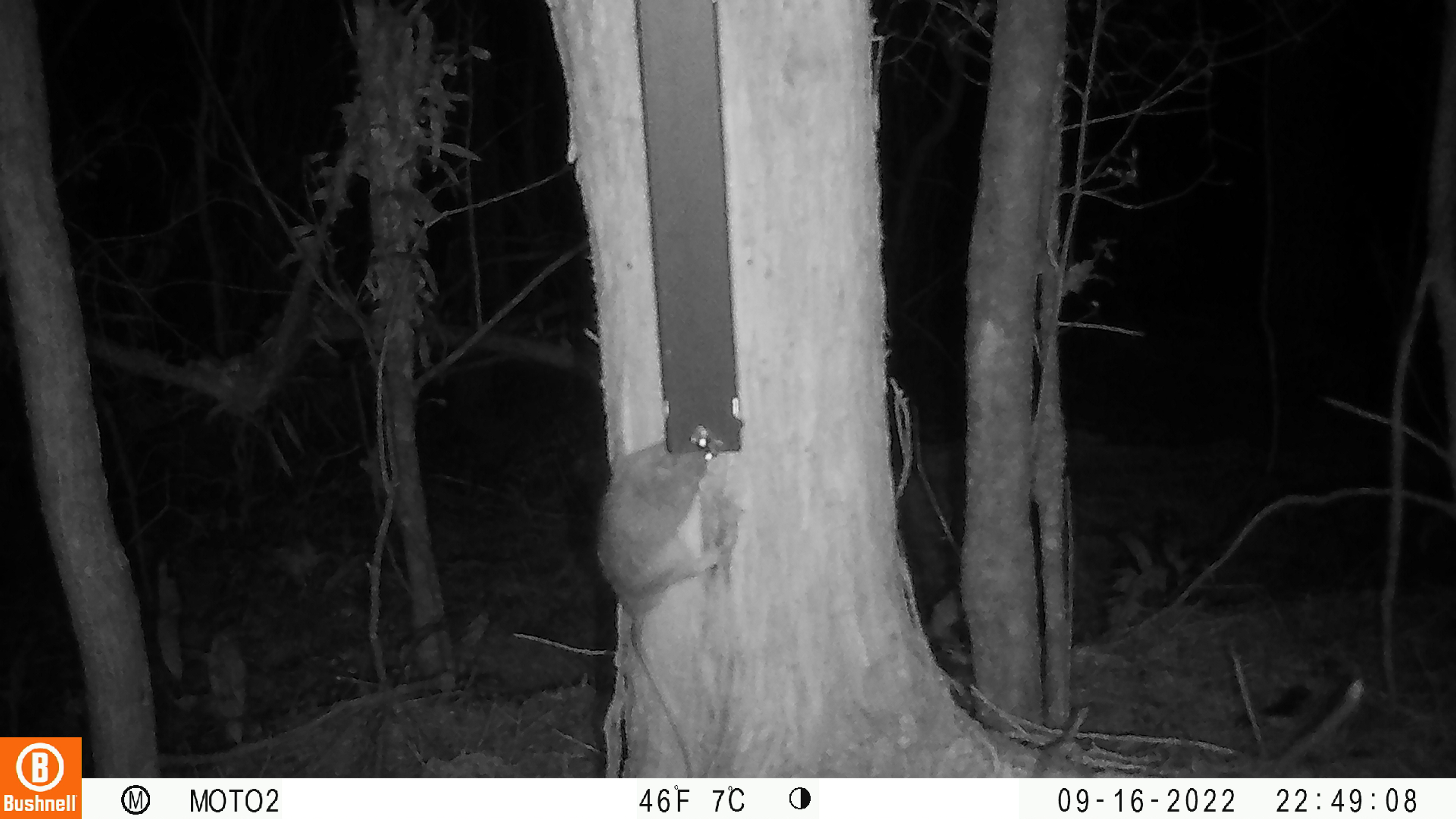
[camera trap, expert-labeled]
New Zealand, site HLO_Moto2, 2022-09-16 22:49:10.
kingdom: Animalia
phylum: Chordata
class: Mammalia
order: Rodentia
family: Muridae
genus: Rattus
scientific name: Rattus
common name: rat